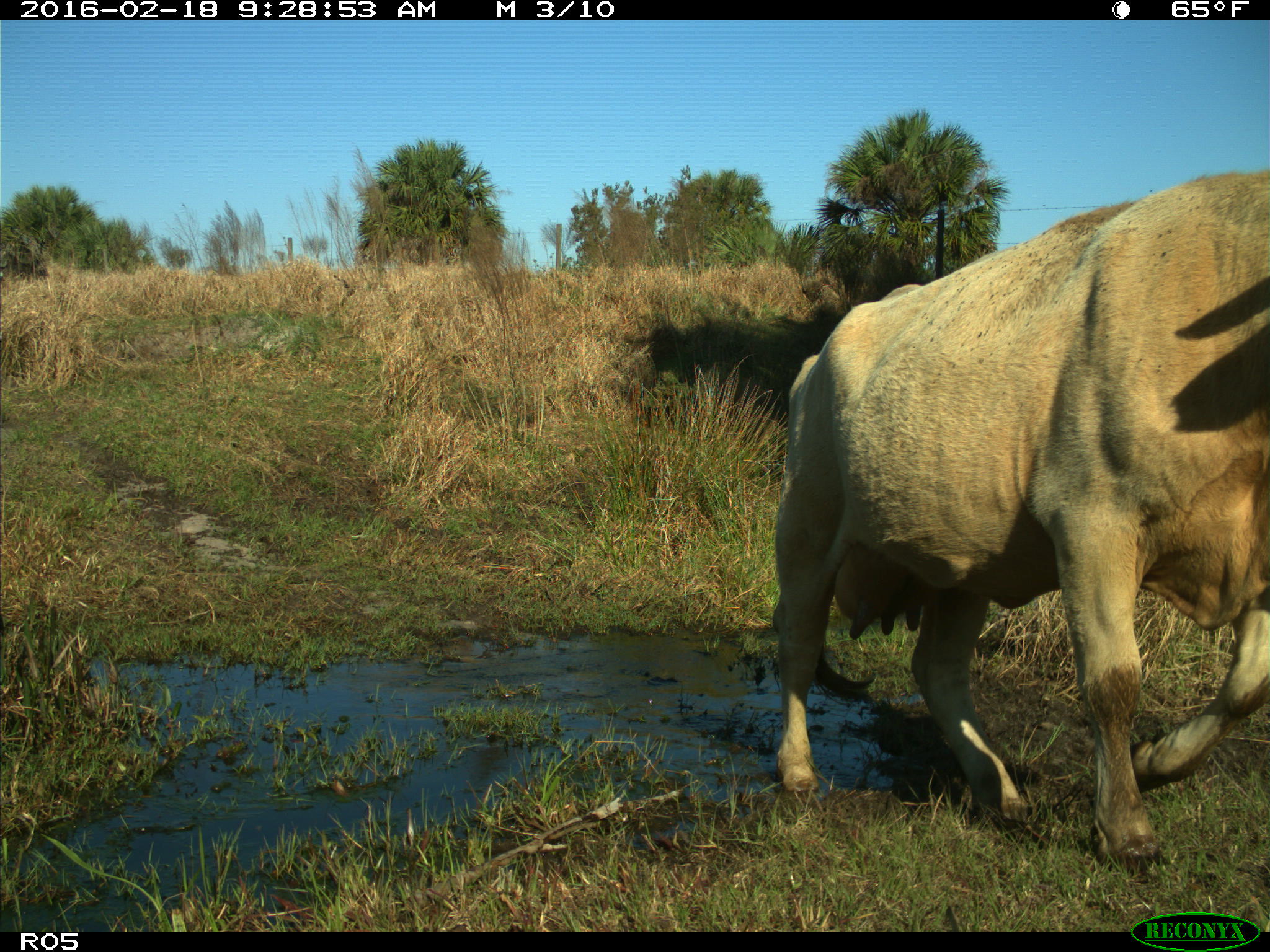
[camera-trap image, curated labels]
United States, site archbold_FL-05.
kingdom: Animalia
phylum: Chordata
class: Mammalia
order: Artiodactyla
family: Bovidae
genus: Bos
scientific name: Bos taurus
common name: domestic cow